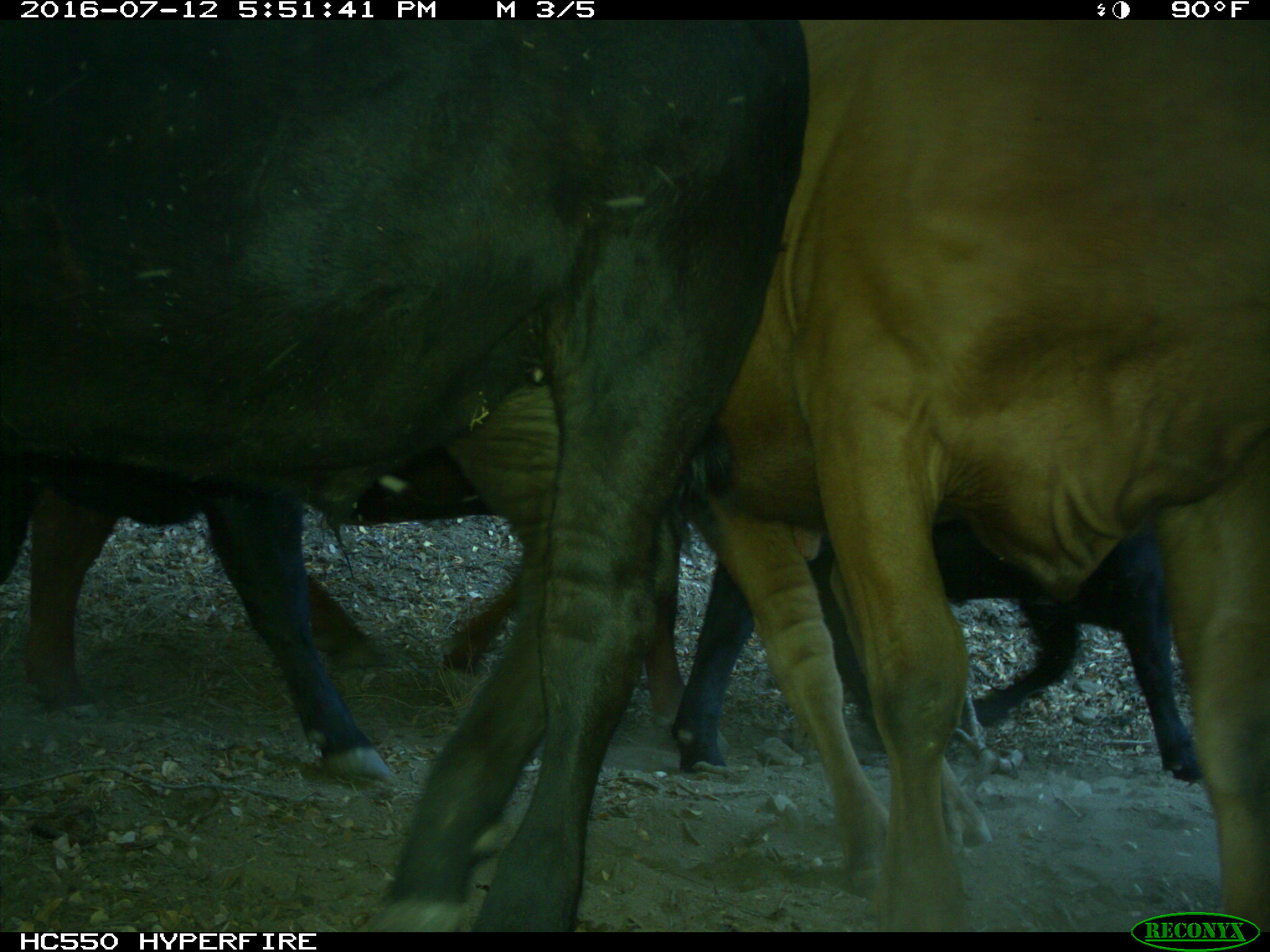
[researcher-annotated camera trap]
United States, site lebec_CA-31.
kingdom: Animalia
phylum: Chordata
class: Mammalia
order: Artiodactyla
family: Bovidae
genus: Bos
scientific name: Bos taurus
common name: domestic cow